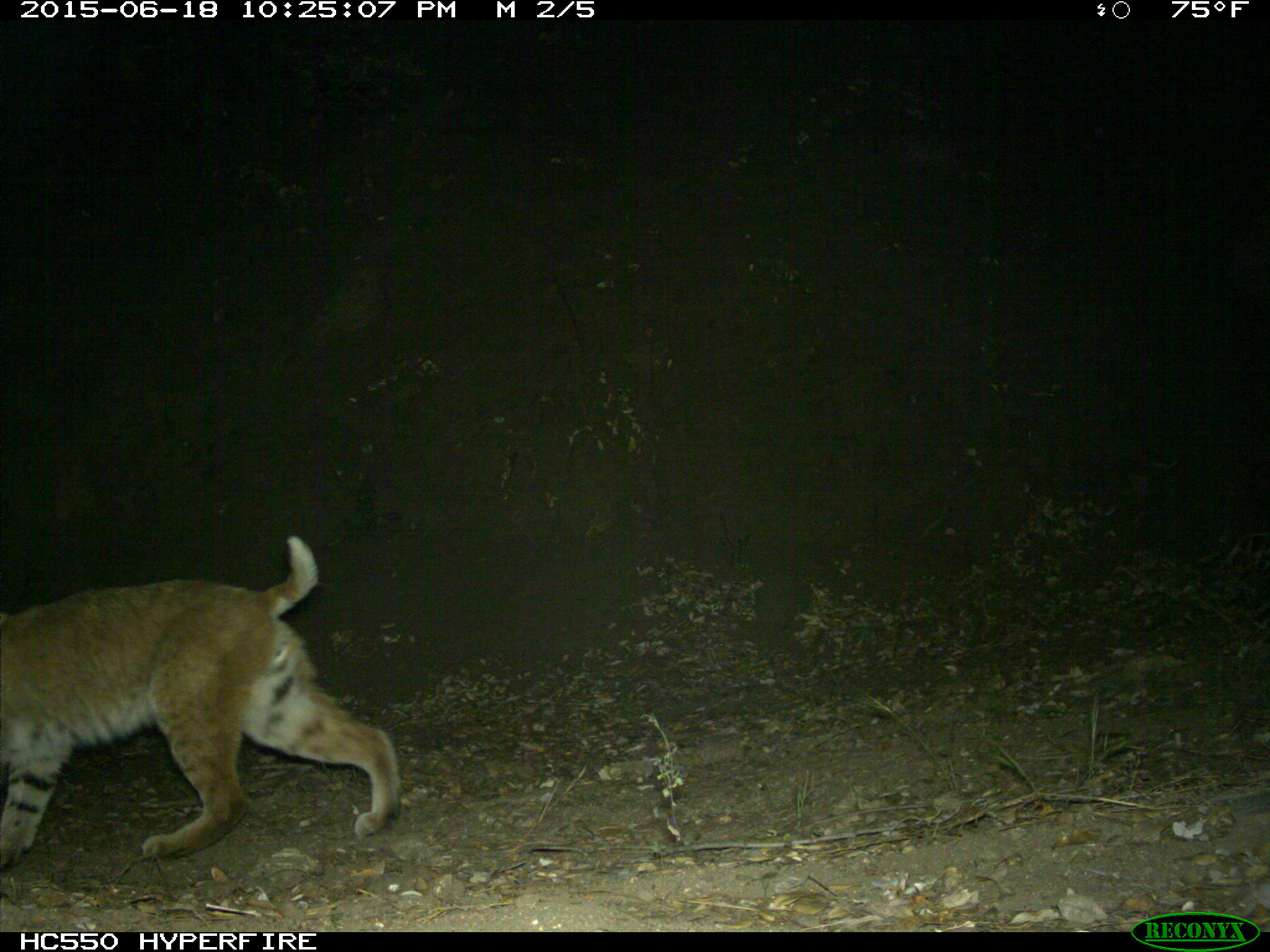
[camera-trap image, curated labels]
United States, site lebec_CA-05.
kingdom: Animalia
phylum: Chordata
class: Mammalia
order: Carnivora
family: Felidae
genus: Lynx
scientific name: Lynx rufus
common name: bobcat